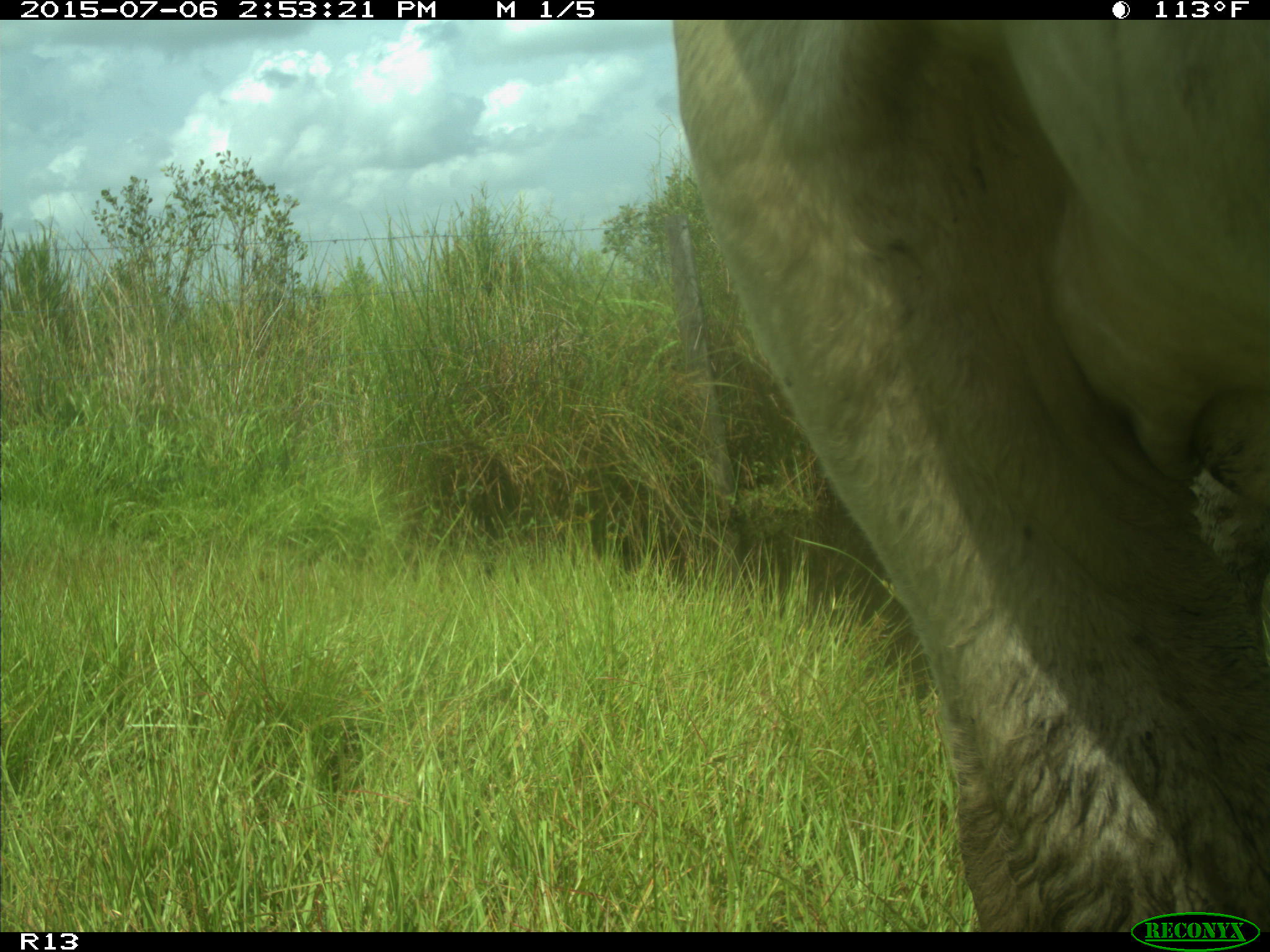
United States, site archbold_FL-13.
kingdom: Animalia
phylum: Chordata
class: Mammalia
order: Artiodactyla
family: Bovidae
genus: Bos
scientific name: Bos taurus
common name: domestic cow